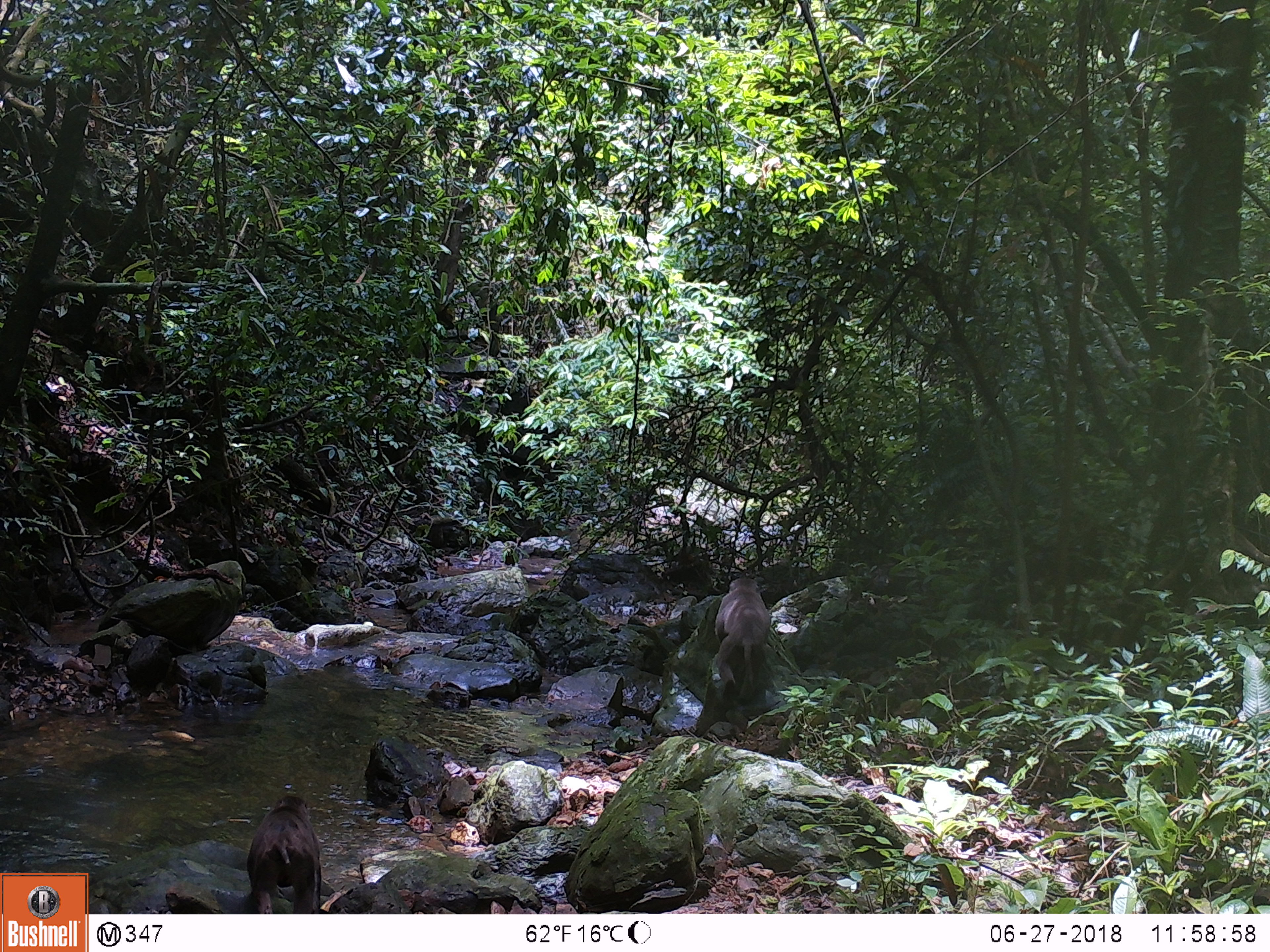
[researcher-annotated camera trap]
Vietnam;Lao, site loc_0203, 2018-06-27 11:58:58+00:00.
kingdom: Animalia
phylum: Chordata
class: Mammalia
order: Primates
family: Cercopithecidae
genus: Macaca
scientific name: Macaca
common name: macaques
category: assam or rhesus macaque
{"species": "assam or rhesus macaque (macaques) (Macaca)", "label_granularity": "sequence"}